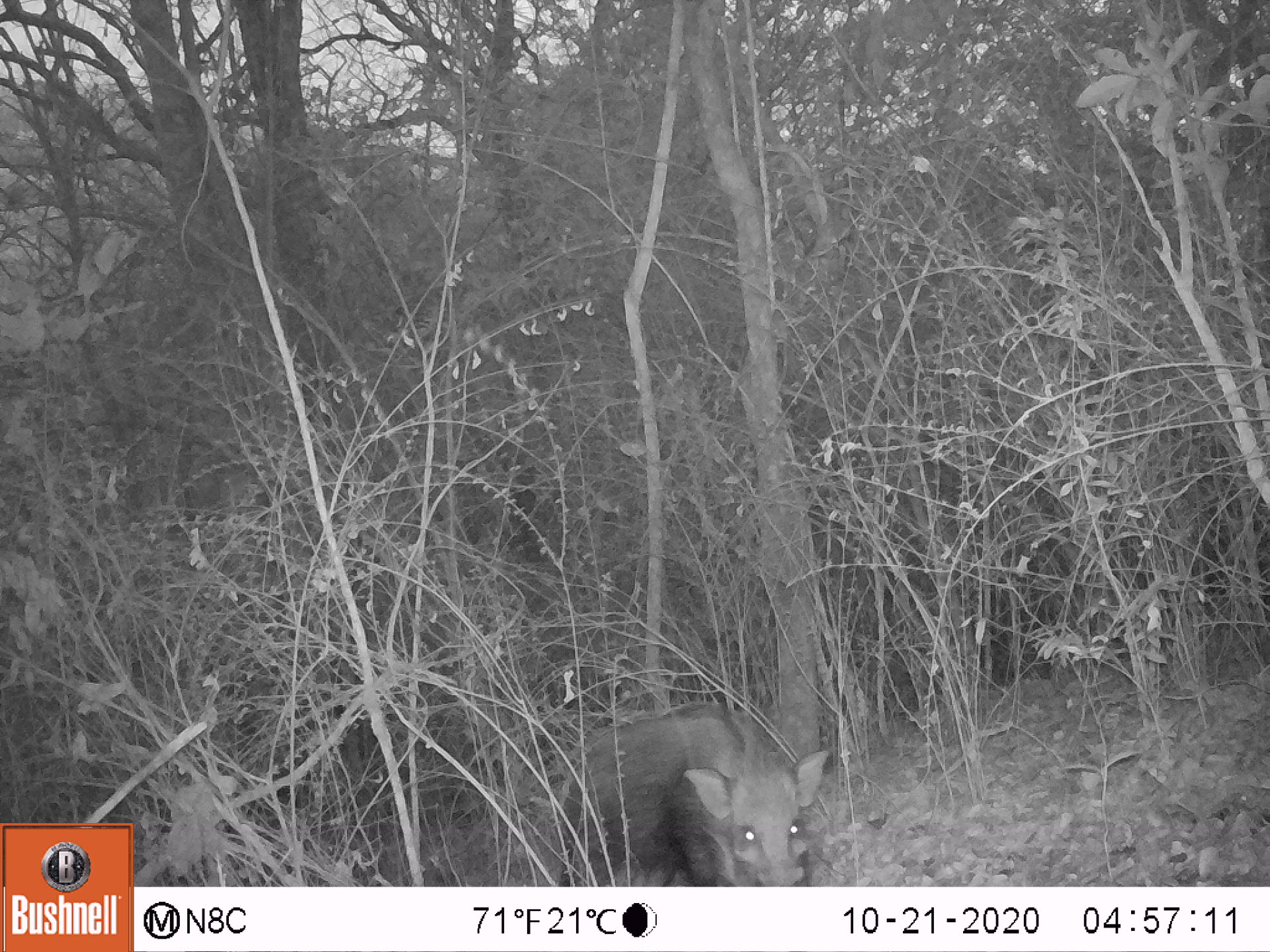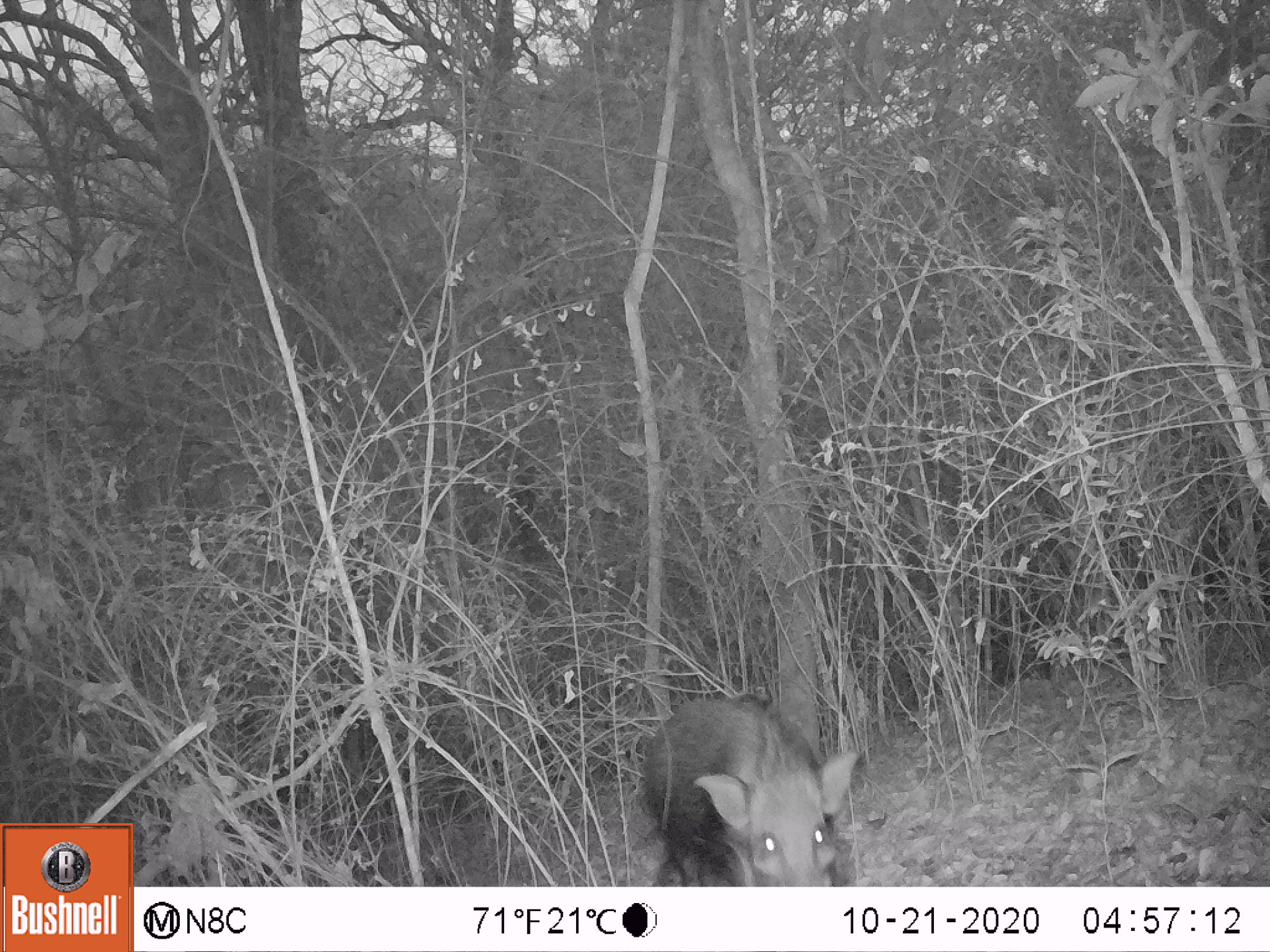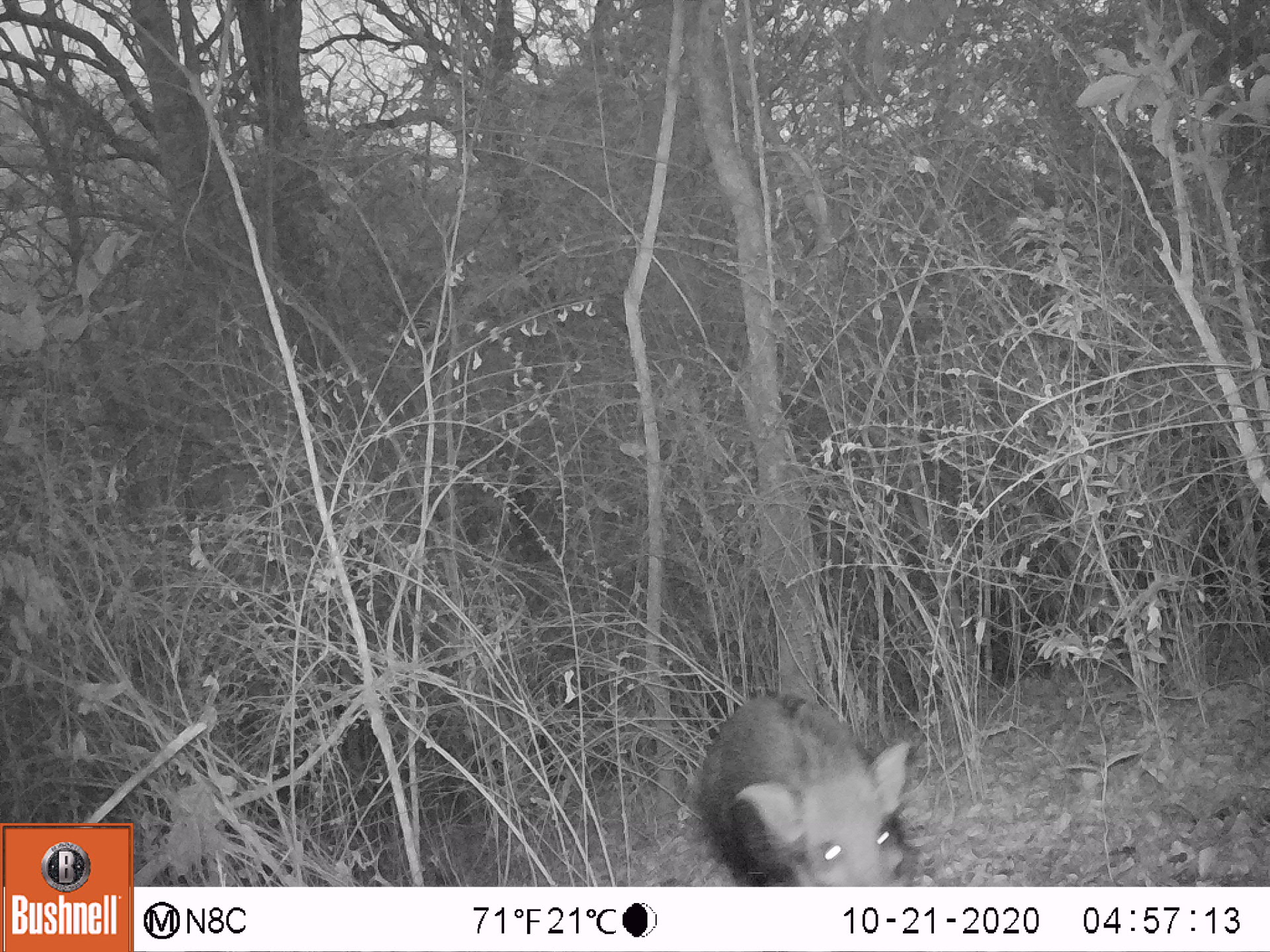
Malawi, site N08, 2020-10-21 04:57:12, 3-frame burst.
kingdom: Animalia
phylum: Chordata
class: Mammalia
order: Artiodactyla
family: Suidae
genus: Potamochoerus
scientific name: Potamochoerus larvatus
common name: bushpig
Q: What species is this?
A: Bushpig (Potamochoerus larvatus).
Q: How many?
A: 1.